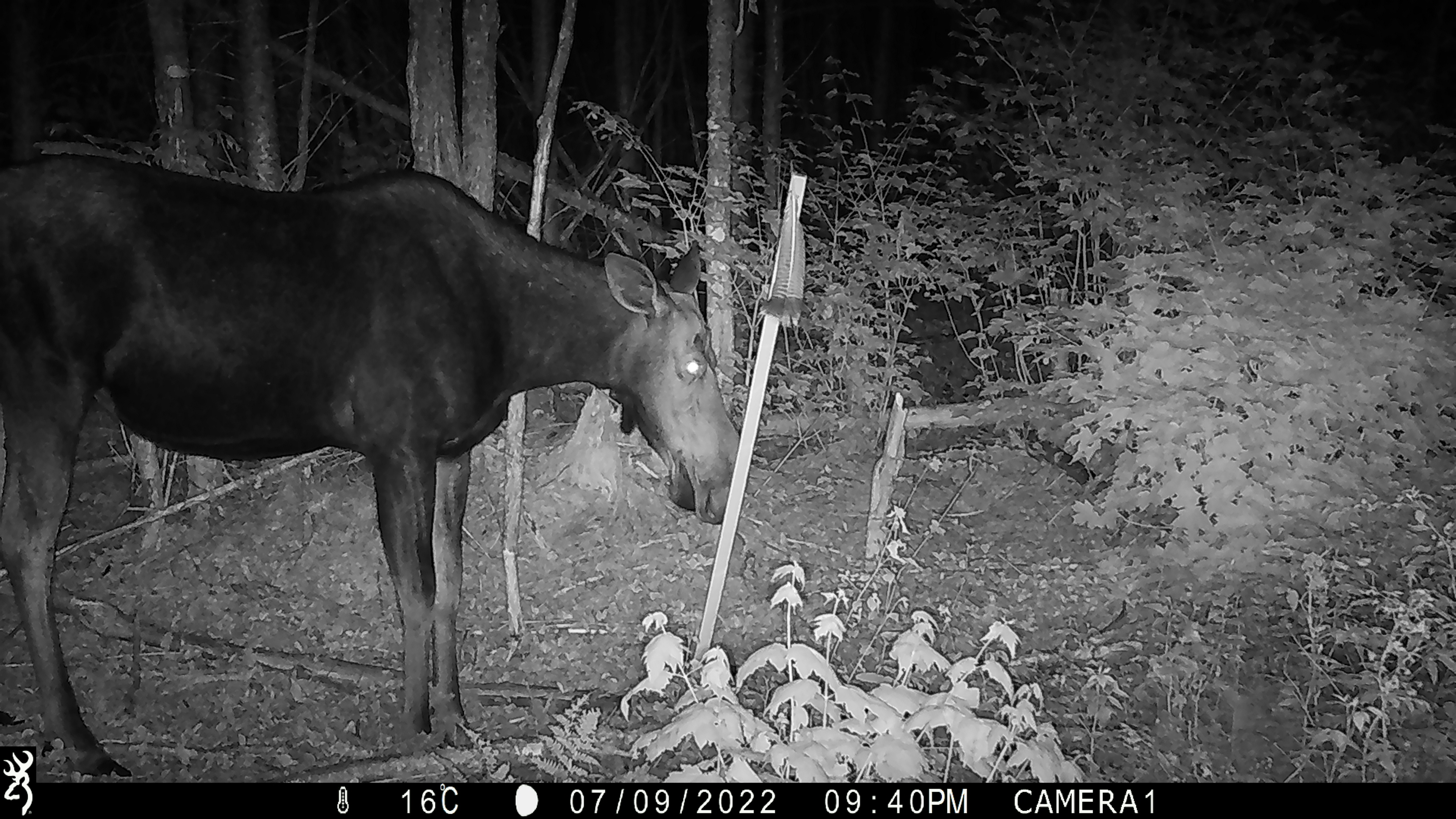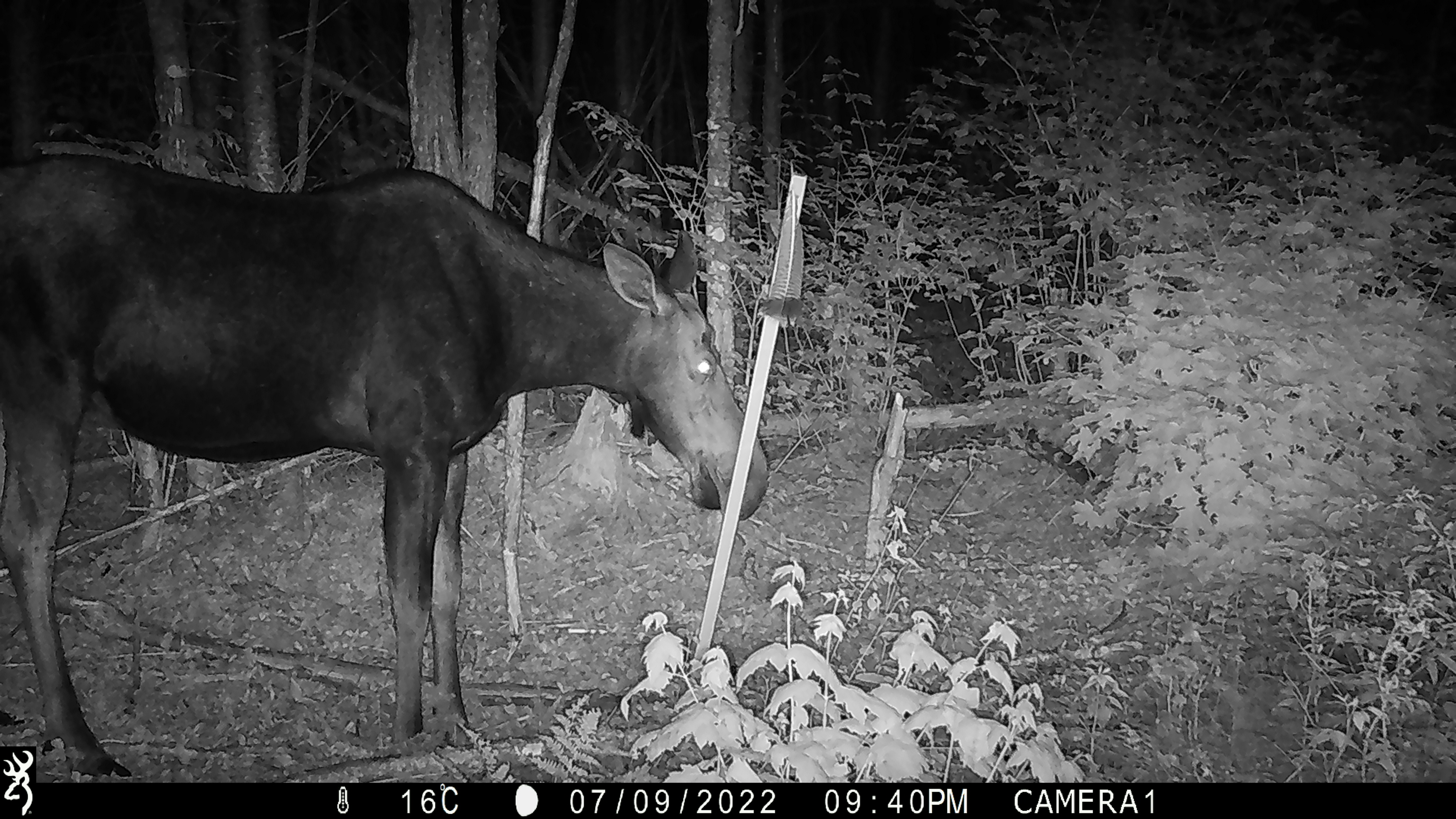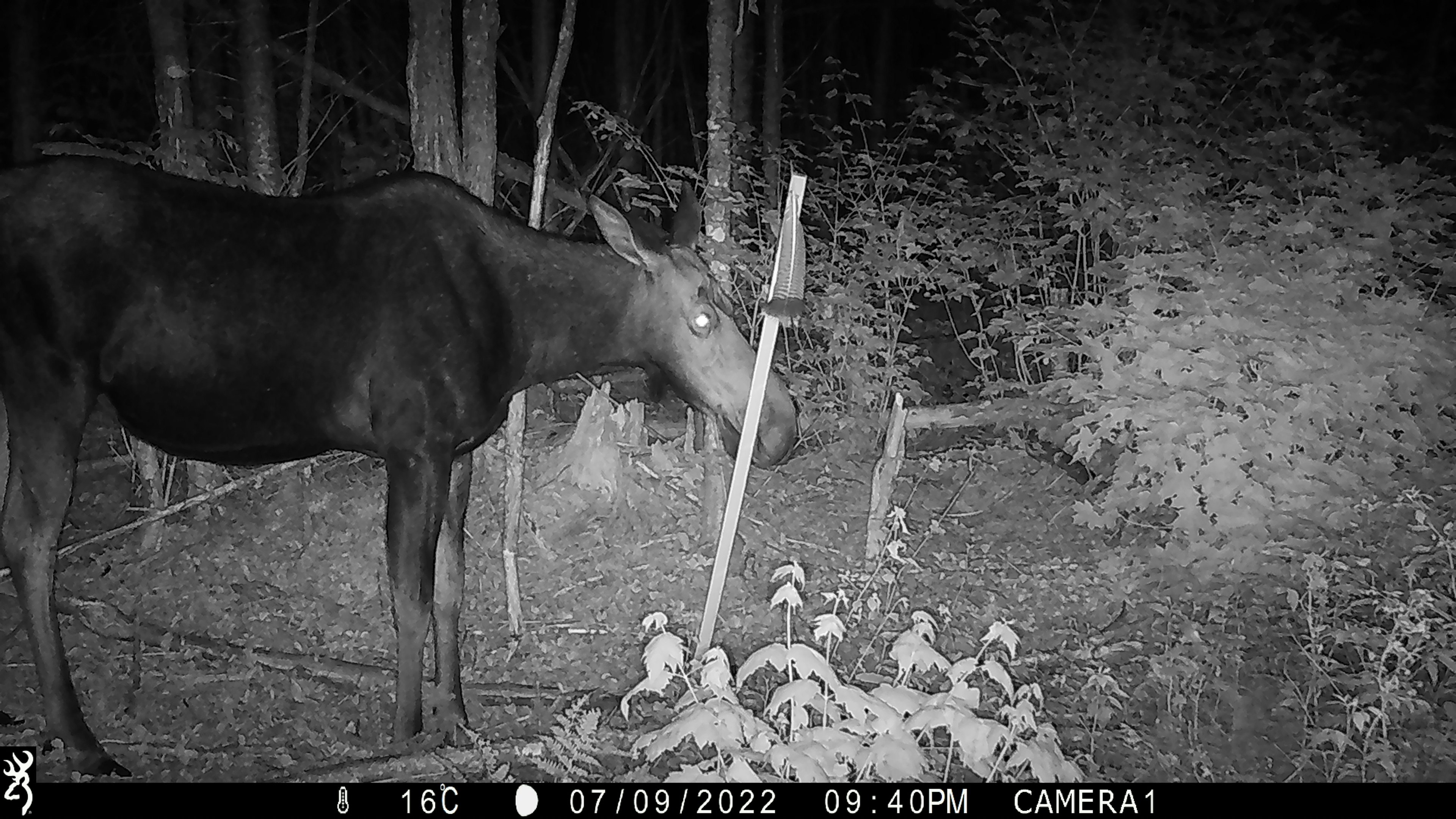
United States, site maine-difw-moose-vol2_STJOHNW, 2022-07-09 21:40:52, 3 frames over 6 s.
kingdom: Animalia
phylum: Chordata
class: Mammalia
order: Artiodactyla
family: Cervidae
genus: Alces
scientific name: Alces alces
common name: moose